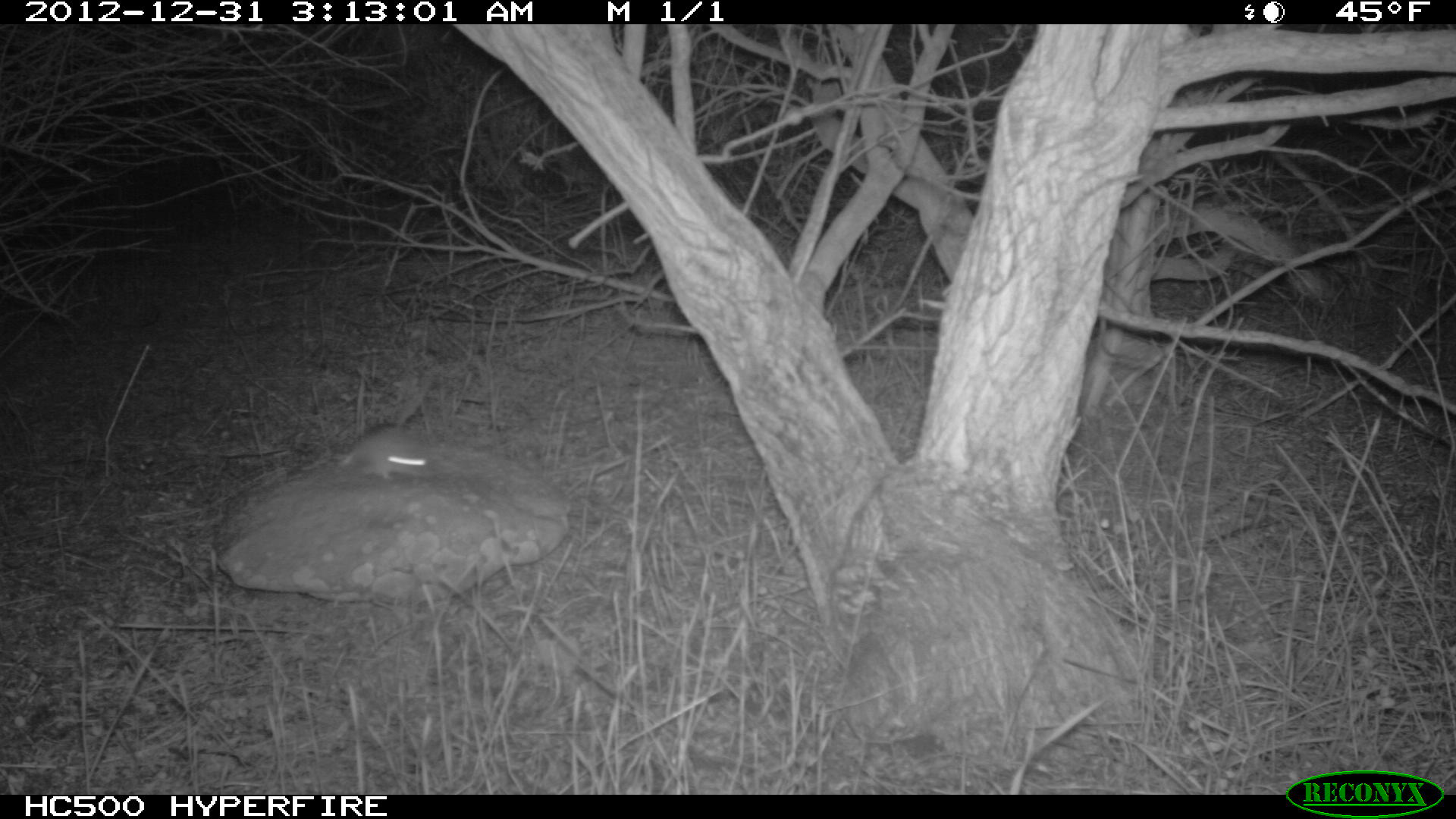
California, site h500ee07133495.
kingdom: Animalia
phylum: Chordata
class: Mammalia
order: Rodentia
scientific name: Rodentia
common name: rodent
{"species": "rodent (Rodentia)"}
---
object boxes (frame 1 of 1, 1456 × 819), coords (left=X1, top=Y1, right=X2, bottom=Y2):
rodent: (left=336, top=422, right=441, bottom=481)